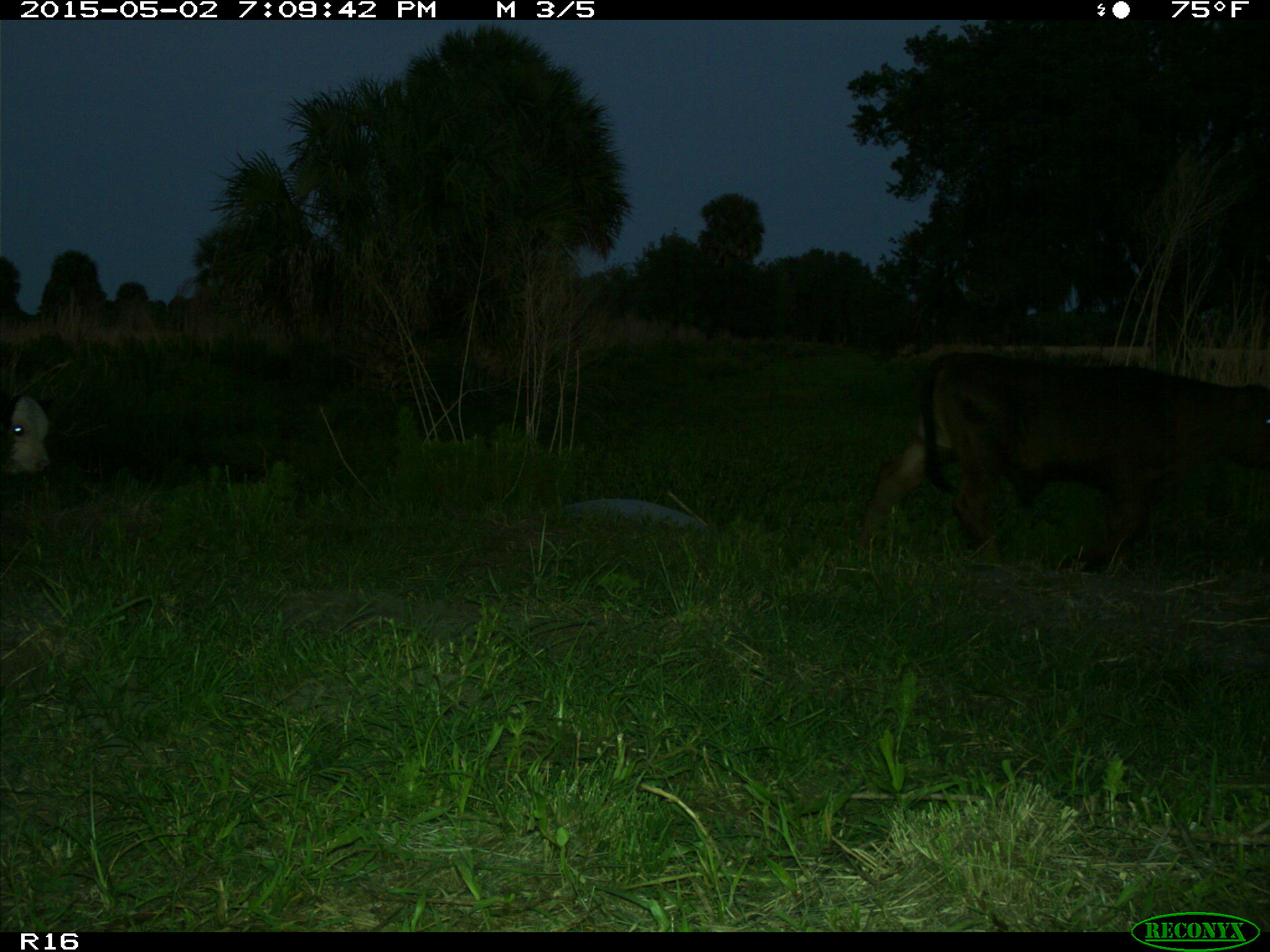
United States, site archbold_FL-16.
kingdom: Animalia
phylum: Chordata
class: Mammalia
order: Artiodactyla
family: Bovidae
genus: Bos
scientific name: Bos taurus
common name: domestic cow